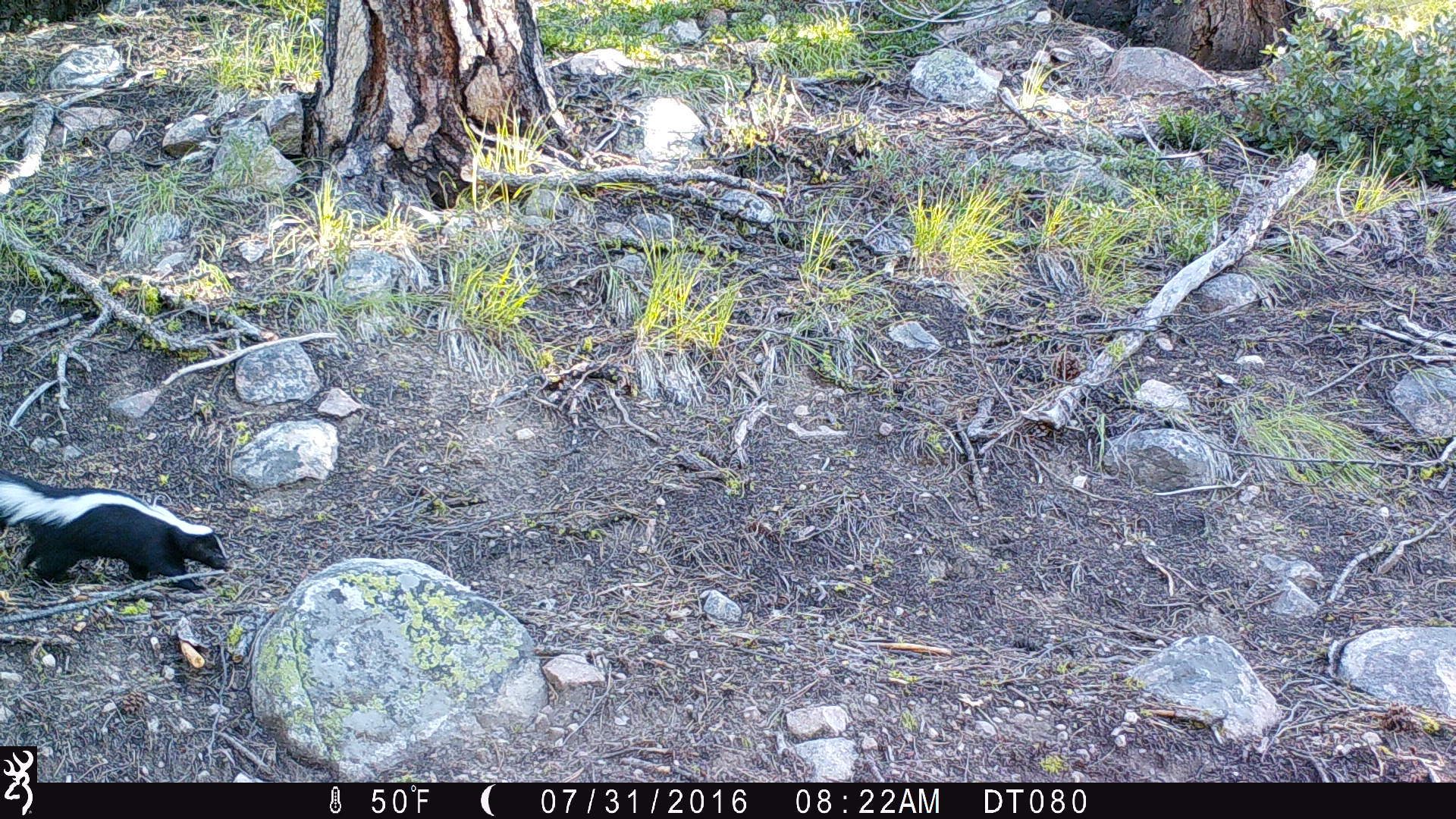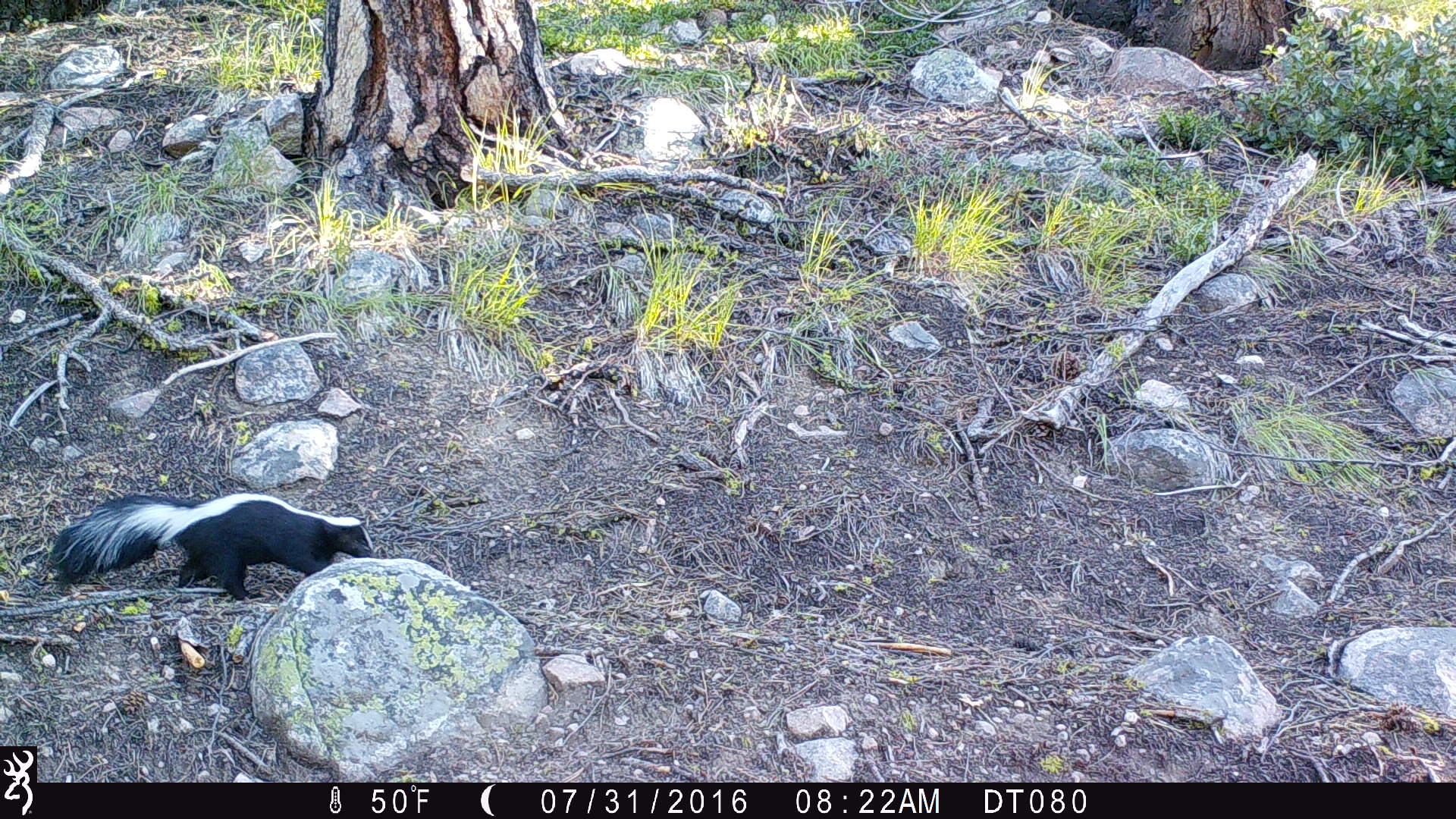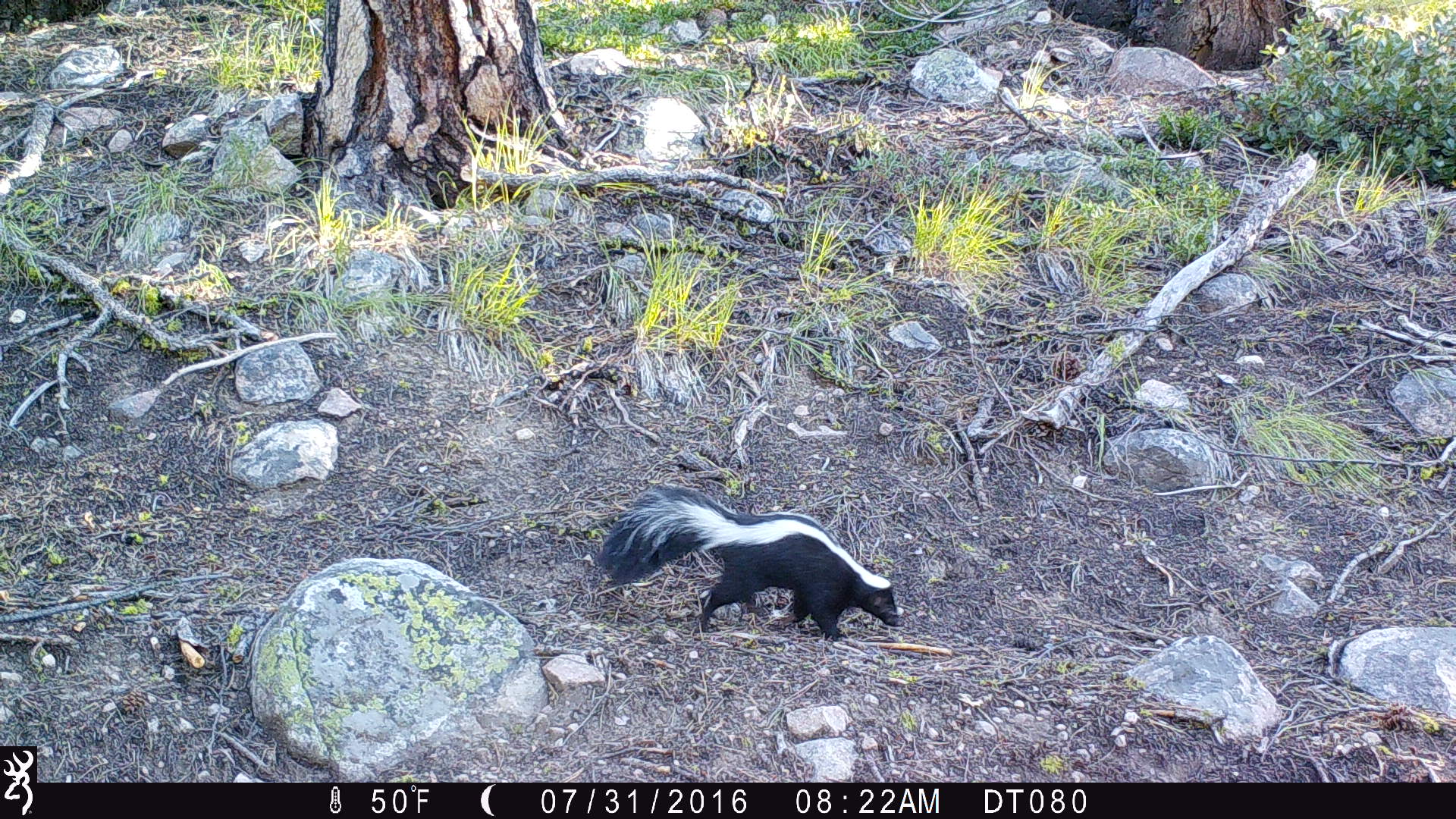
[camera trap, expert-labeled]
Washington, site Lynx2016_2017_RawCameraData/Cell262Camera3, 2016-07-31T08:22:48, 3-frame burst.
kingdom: Animalia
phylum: Chordata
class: Mammalia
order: Carnivora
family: Mephitidae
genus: Mephitis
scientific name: Mephitis mephitis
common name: striped skunk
Mephitis mephitis (striped skunk). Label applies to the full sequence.